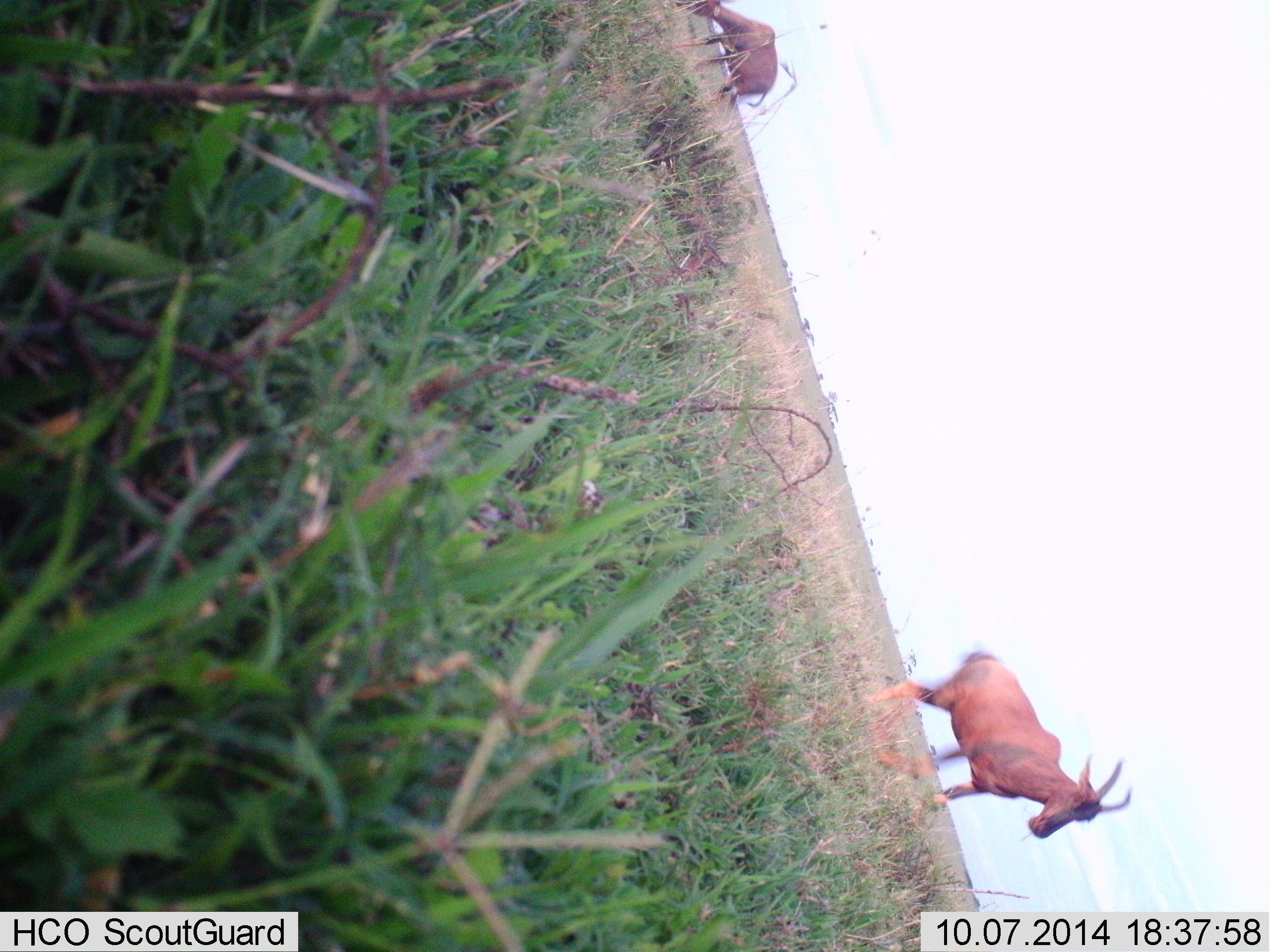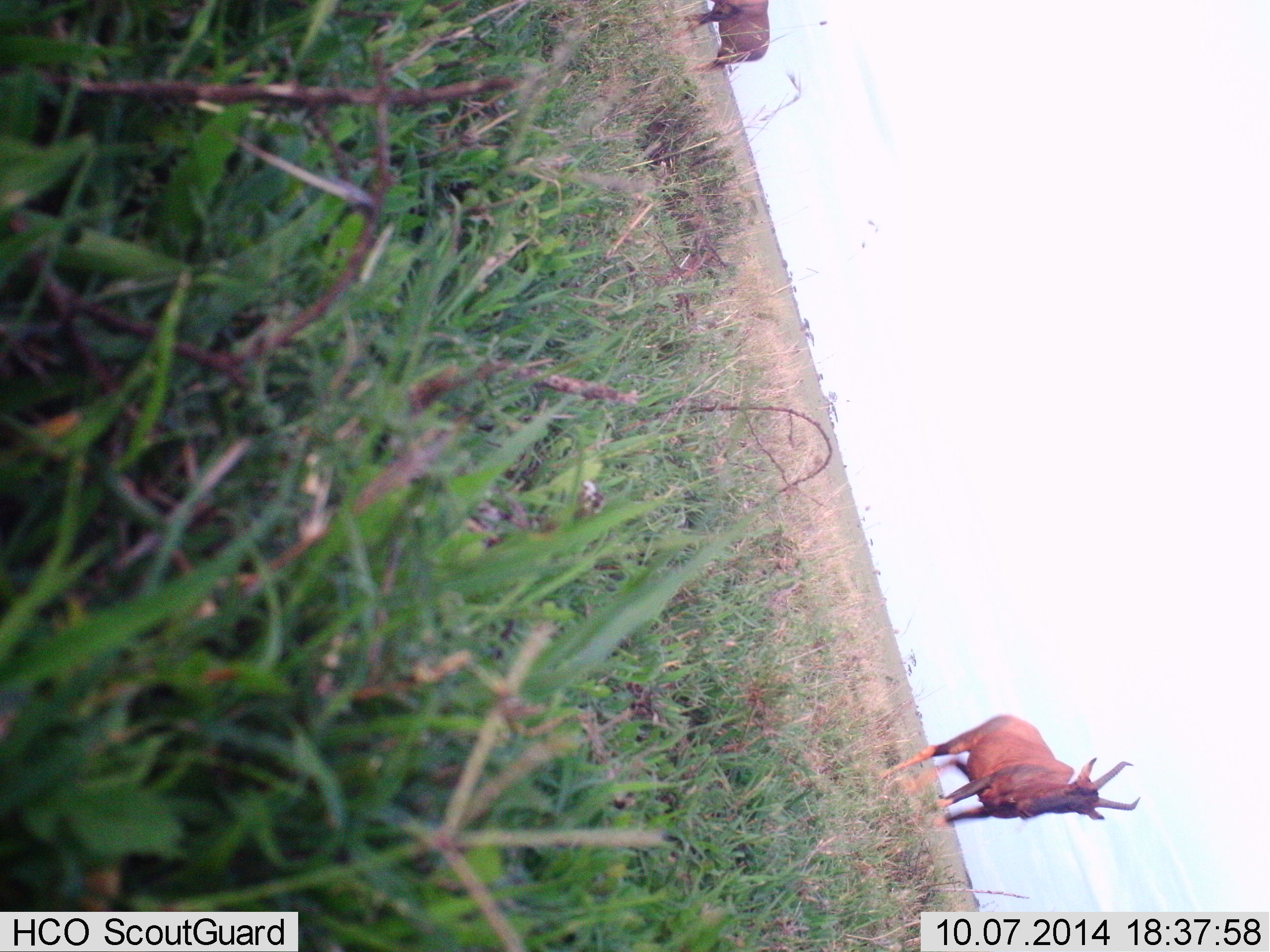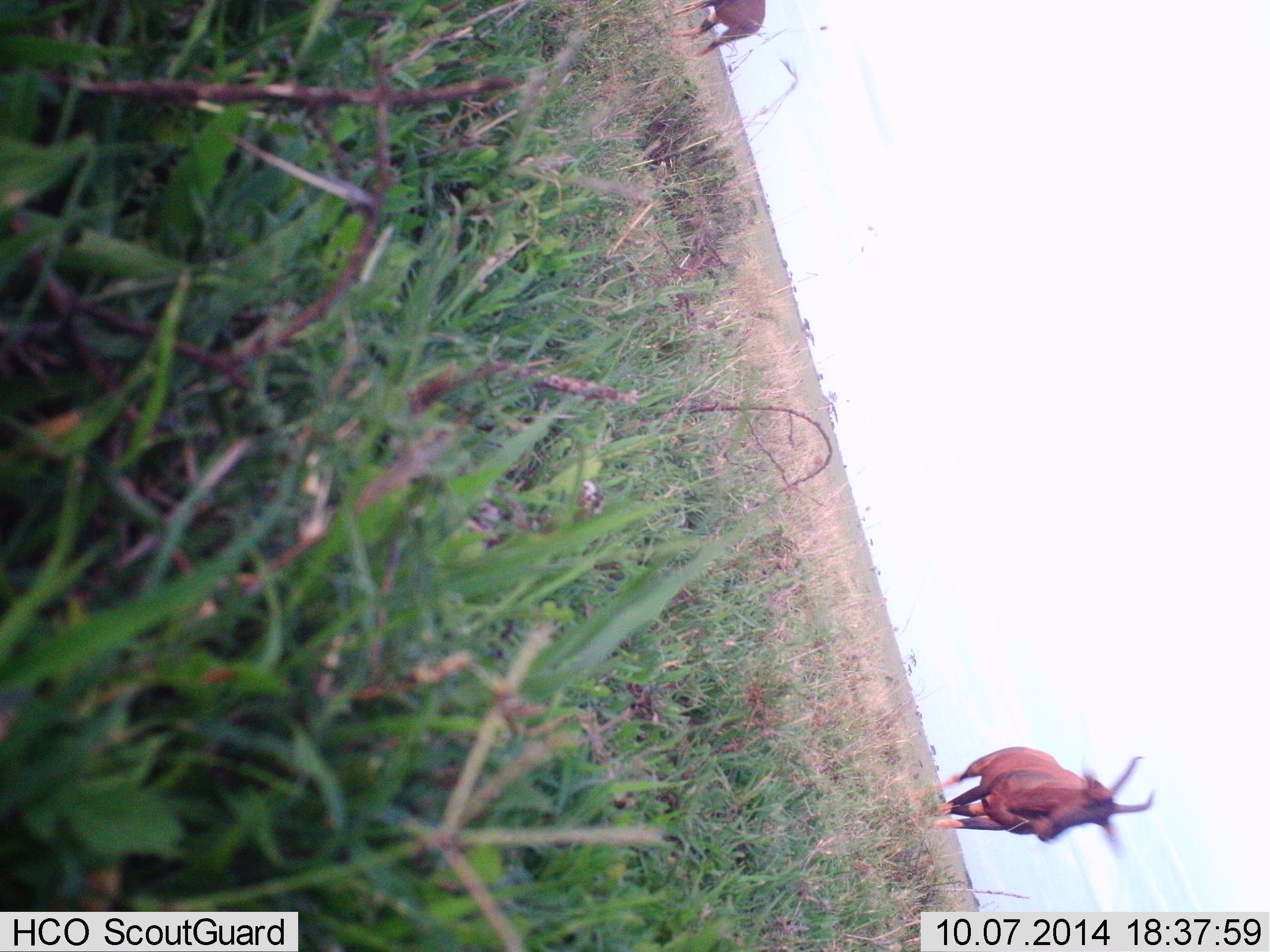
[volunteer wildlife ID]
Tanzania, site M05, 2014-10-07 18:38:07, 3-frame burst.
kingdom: Animalia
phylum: Chordata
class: Mammalia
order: Artiodactyla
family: Bovidae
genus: Damaliscus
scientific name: Damaliscus lunatus jimela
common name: topi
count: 2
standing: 20%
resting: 0%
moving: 80%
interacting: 0%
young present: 0%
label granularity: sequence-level